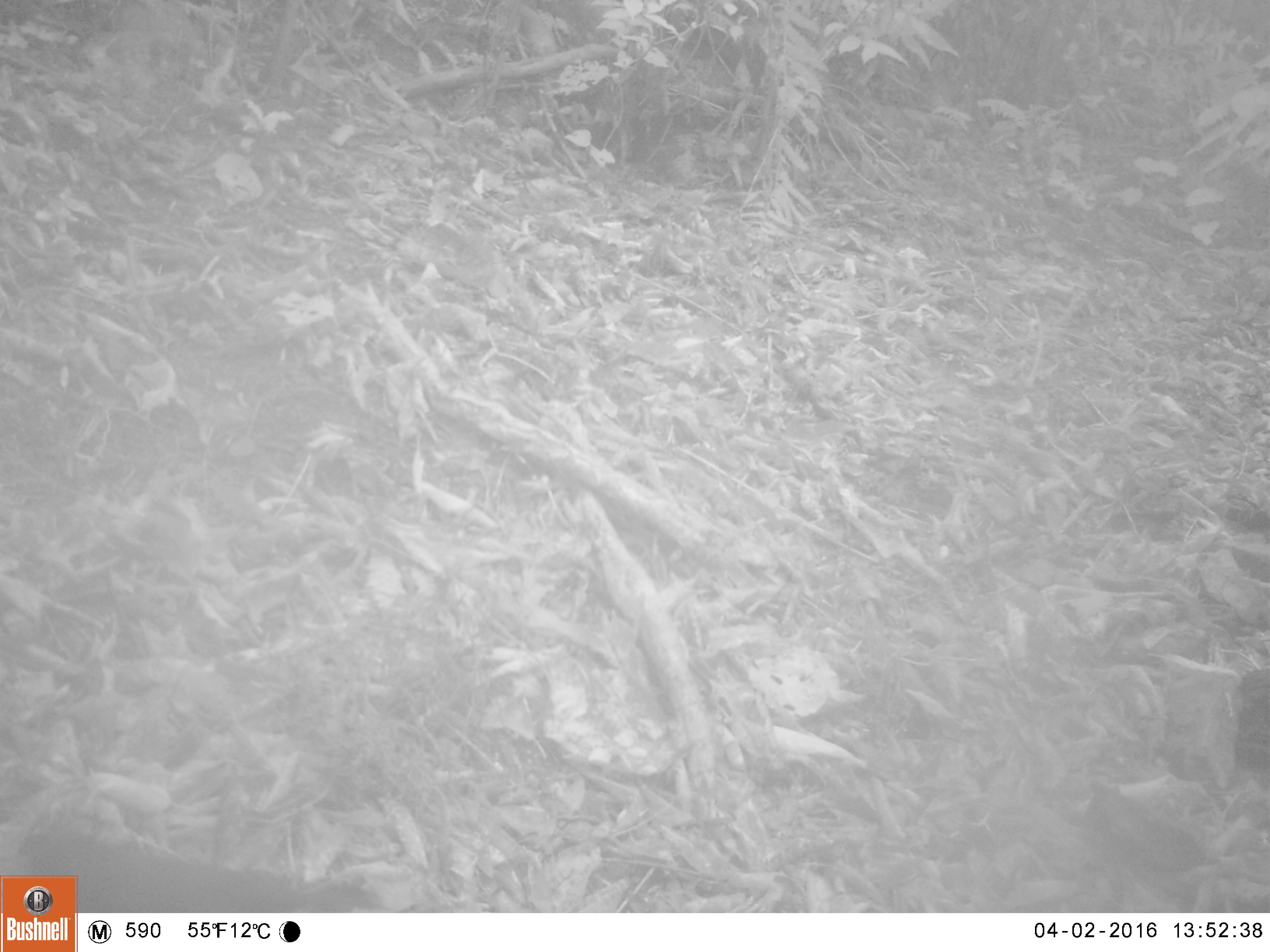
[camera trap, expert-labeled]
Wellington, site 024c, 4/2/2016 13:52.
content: unidentified animal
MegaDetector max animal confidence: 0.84